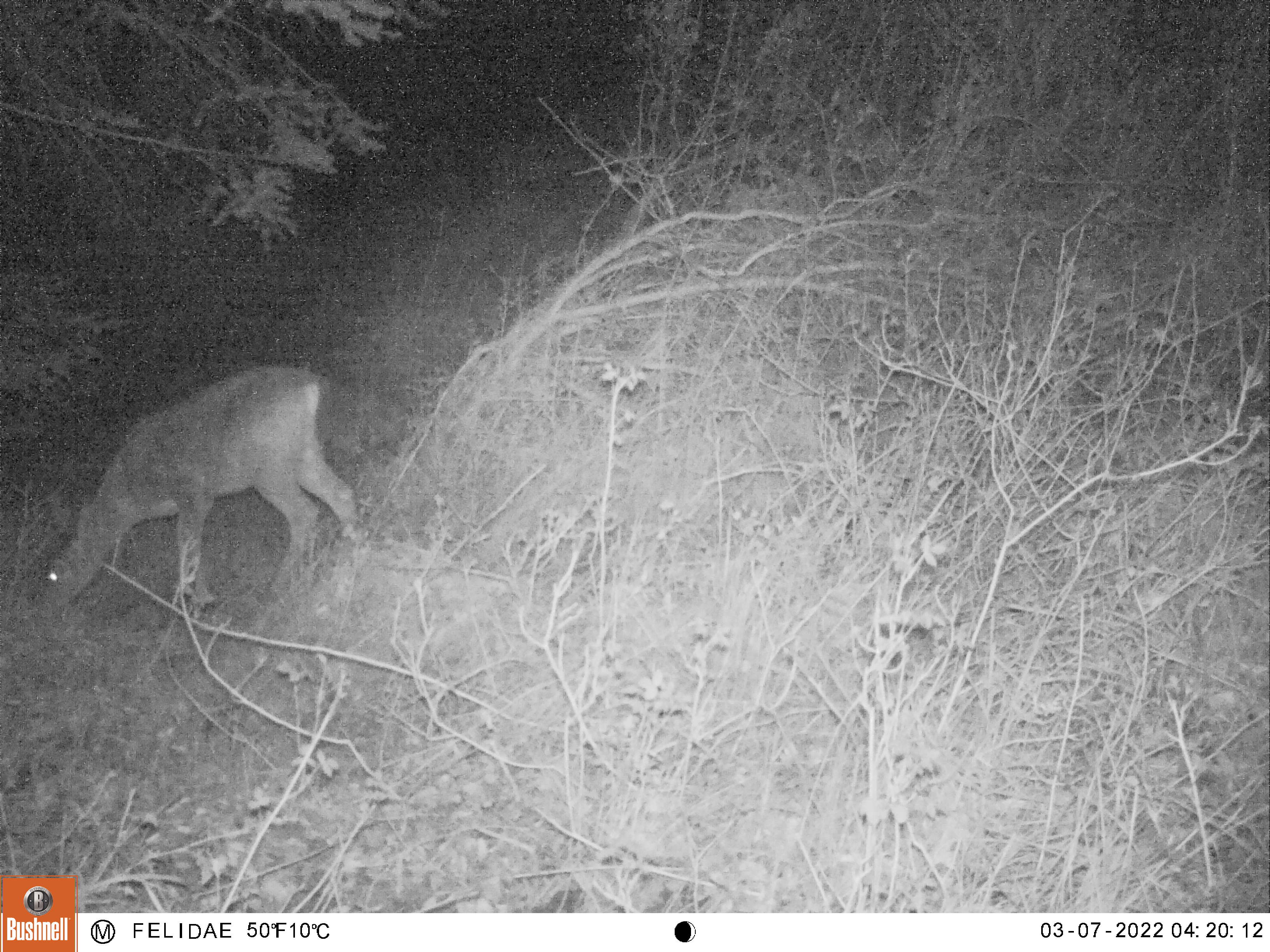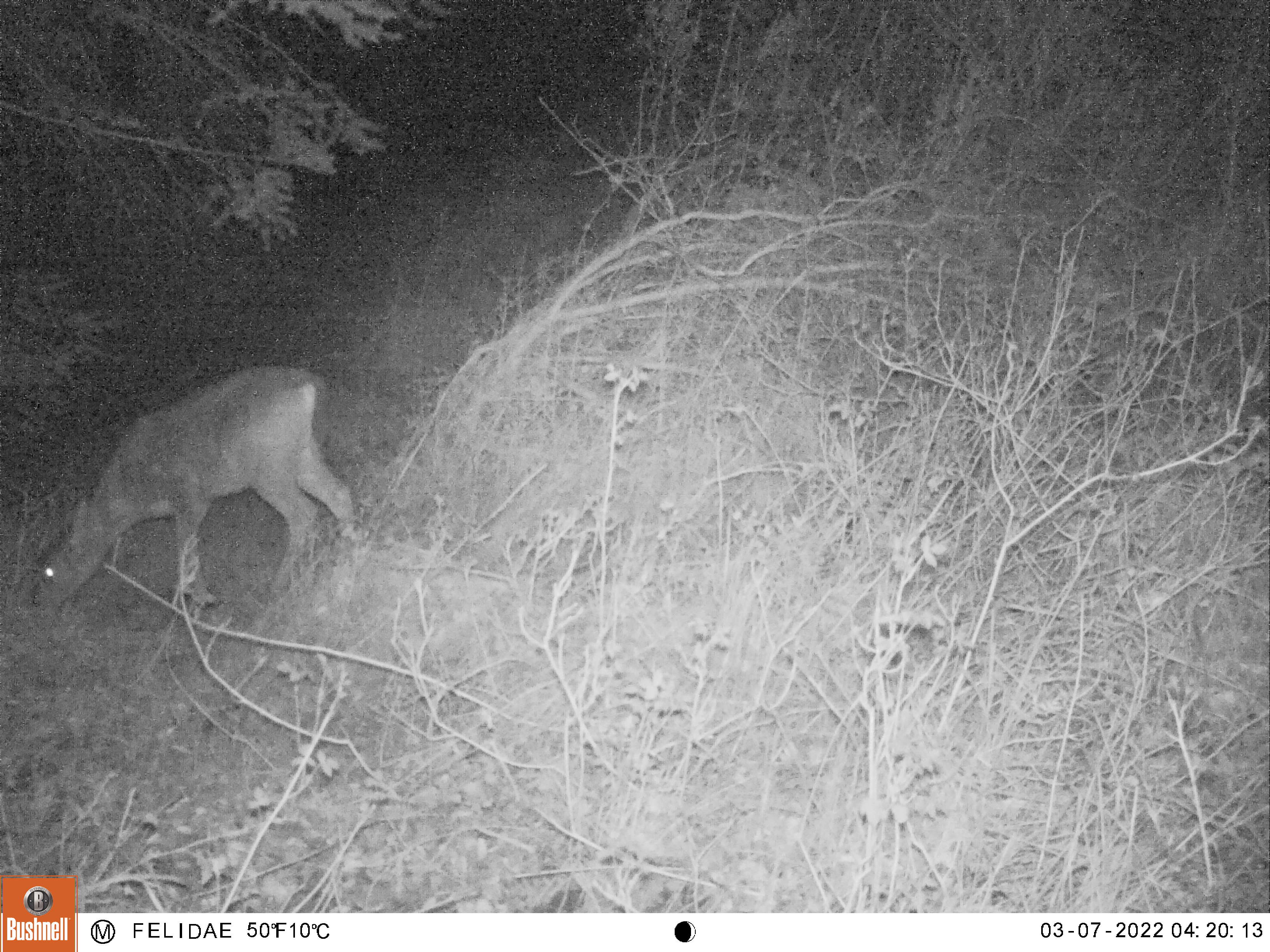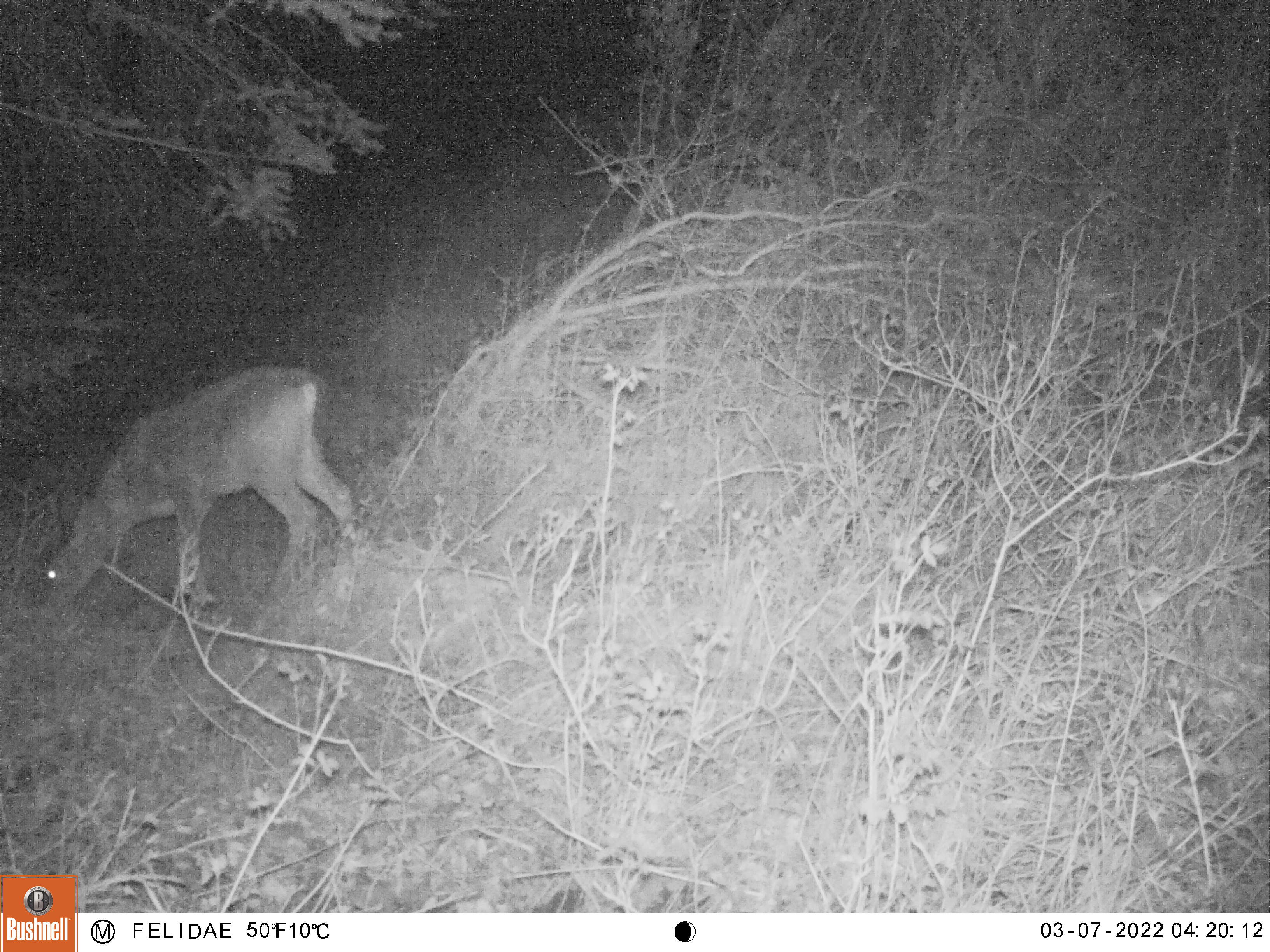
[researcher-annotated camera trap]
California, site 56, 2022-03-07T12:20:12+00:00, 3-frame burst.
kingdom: Animalia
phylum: Chordata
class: Mammalia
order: Artiodactyla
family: Cervidae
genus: Odocoileus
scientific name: Odocoileus hemionus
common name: mule deer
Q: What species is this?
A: Mule deer (Odocoileus hemionus).